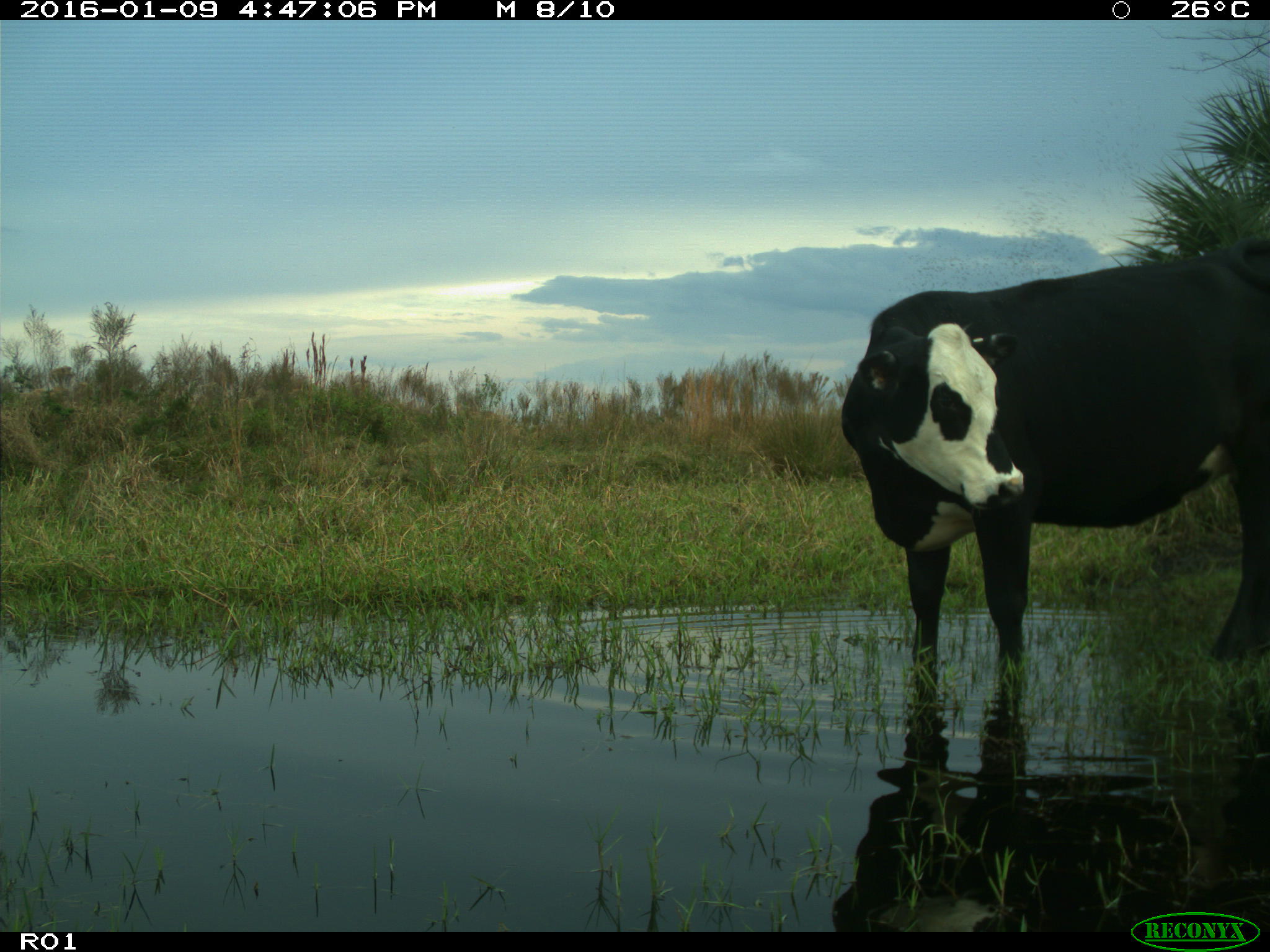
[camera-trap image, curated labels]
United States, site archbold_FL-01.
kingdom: Animalia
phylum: Chordata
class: Mammalia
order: Artiodactyla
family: Bovidae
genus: Bos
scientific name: Bos taurus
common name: domestic cow